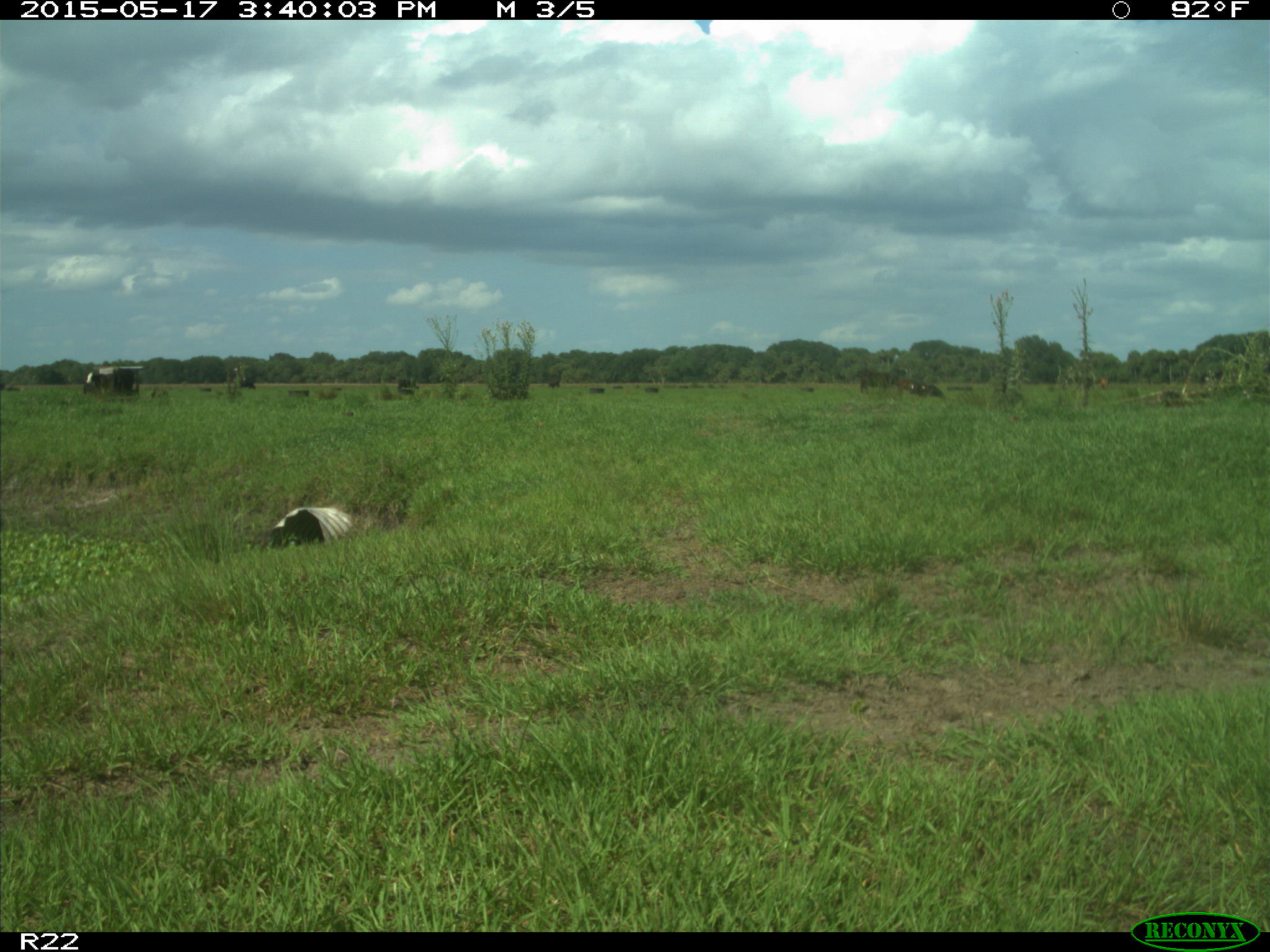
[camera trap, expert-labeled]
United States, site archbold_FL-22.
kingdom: Animalia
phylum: Chordata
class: Mammalia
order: Artiodactyla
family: Bovidae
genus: Bos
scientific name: Bos taurus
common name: domestic cow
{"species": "Bos taurus (domestic cow)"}